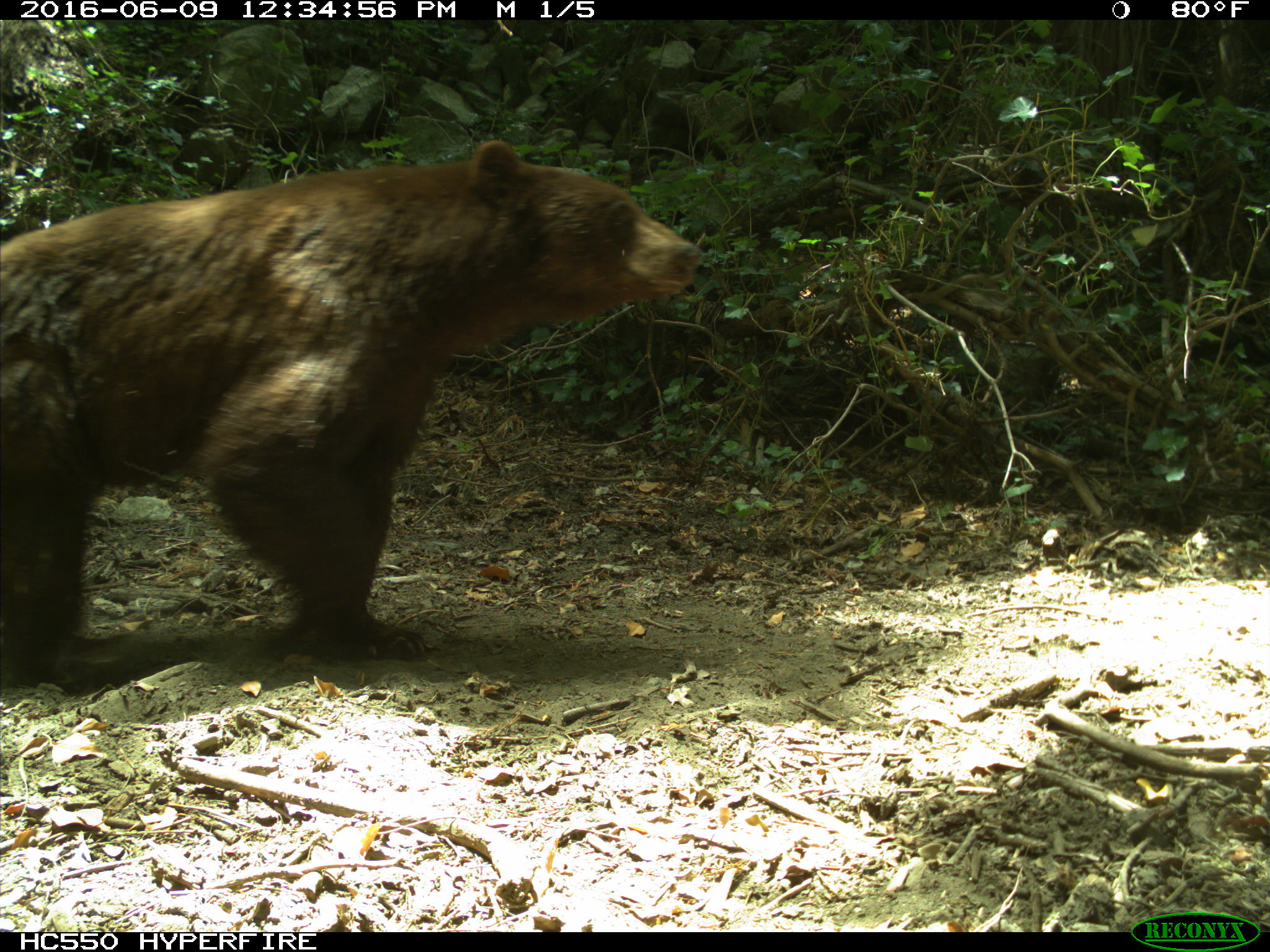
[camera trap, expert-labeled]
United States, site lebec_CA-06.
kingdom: Animalia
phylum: Chordata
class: Mammalia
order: Carnivora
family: Ursidae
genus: Ursus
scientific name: Ursus americanus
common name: american black bear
Ursus americanus (american black bear).